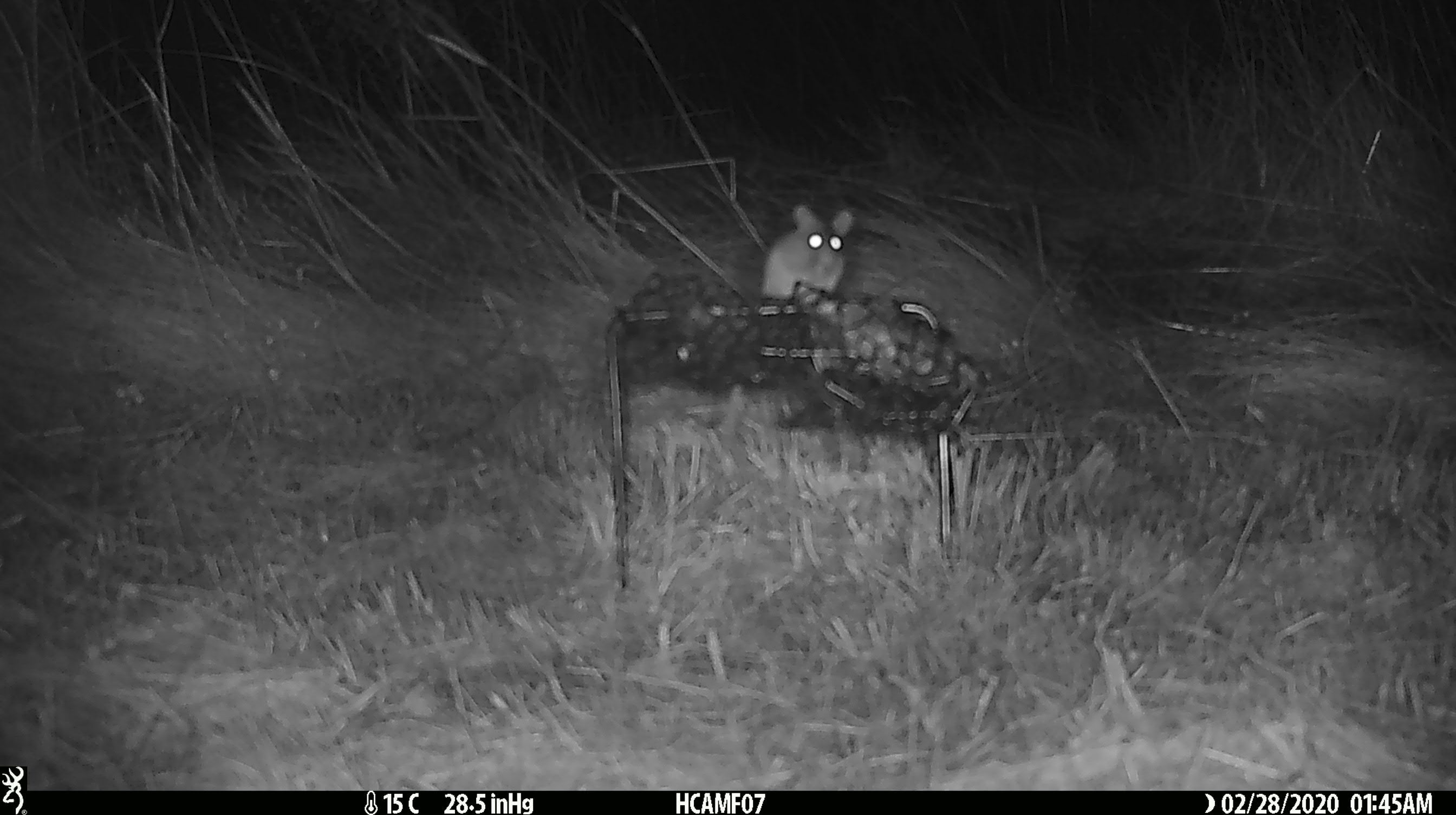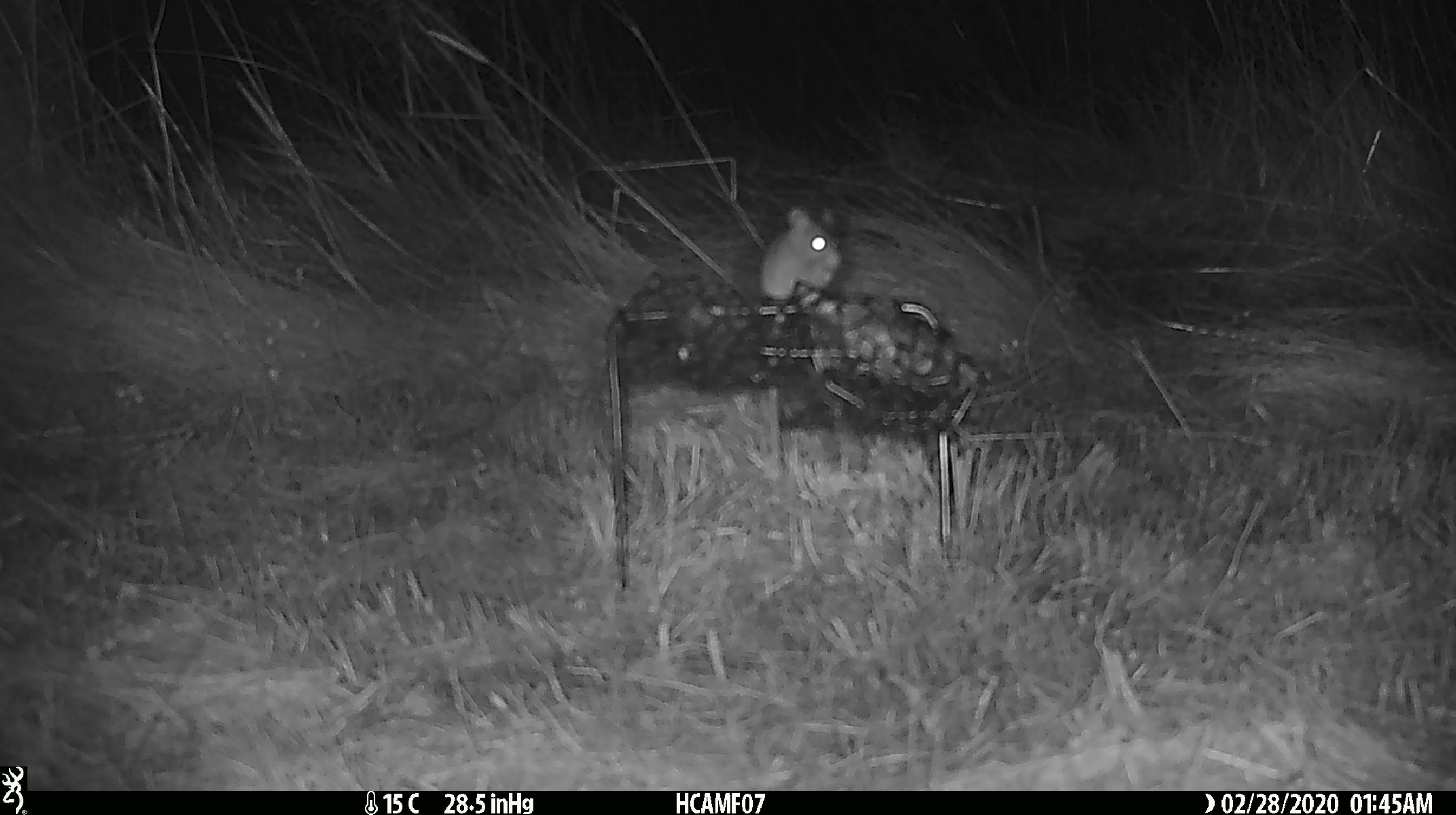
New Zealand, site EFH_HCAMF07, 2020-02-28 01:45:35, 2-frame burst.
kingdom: Animalia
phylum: Chordata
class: Mammalia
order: Rodentia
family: Muridae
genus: Mus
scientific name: Mus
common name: mouse